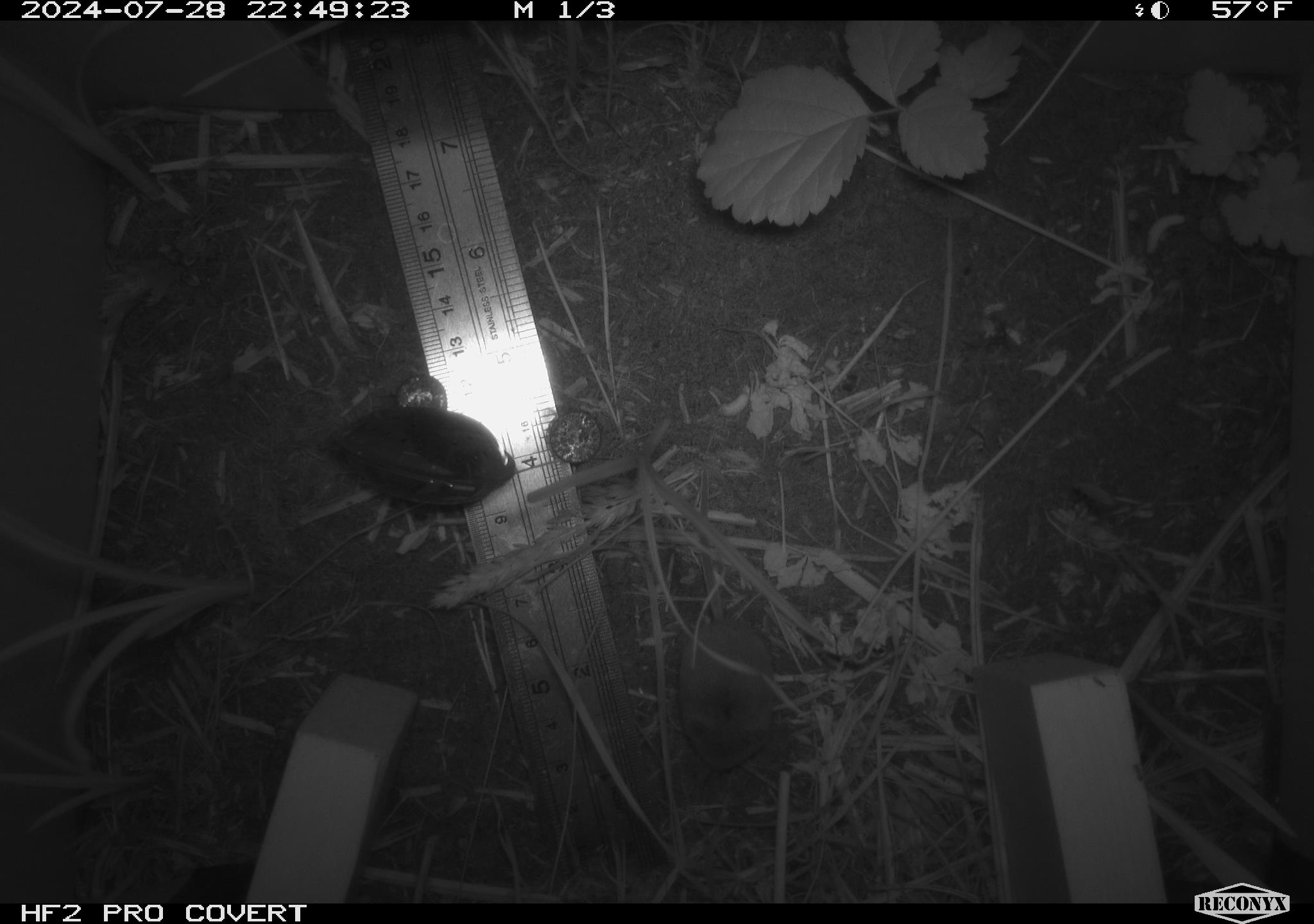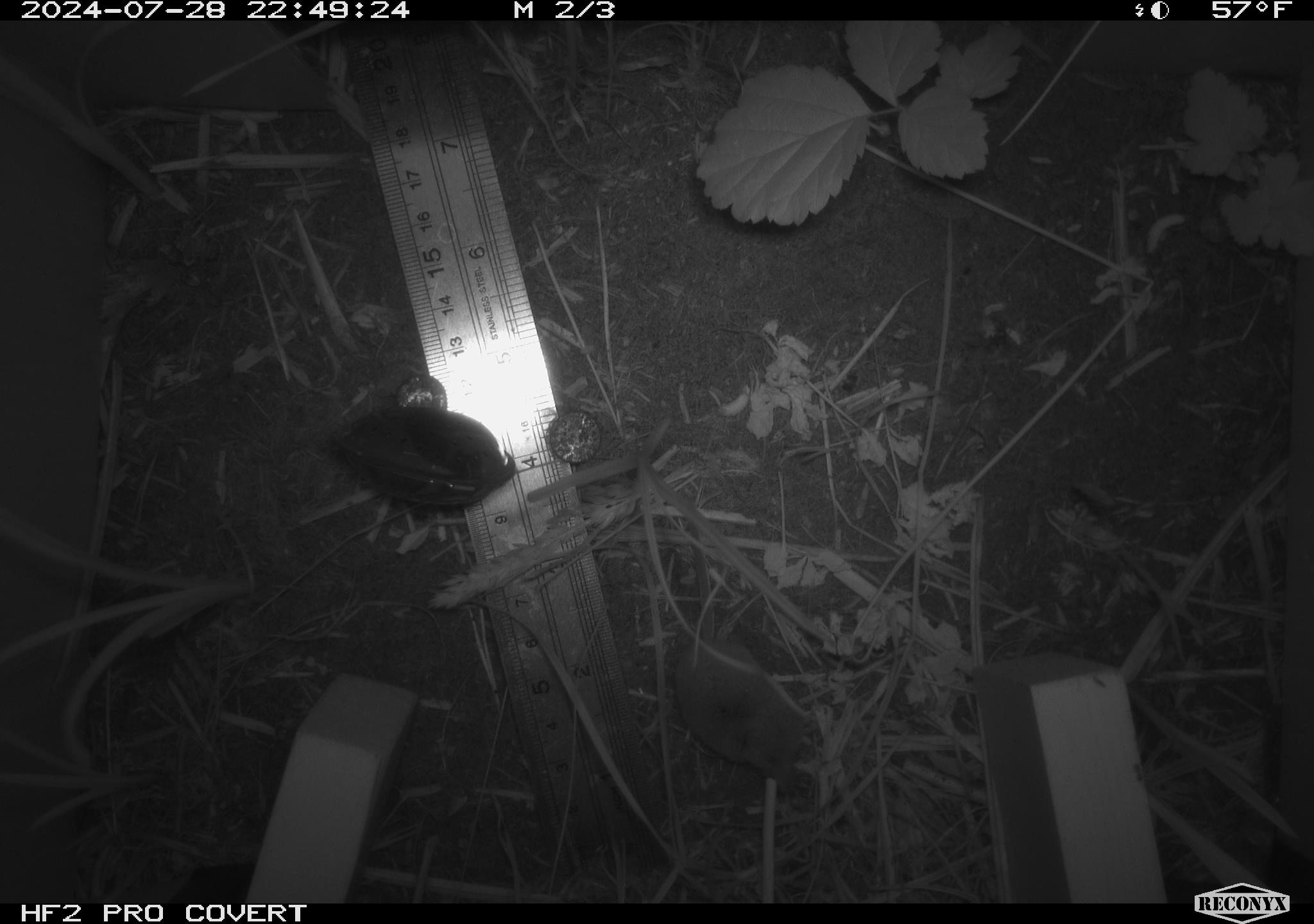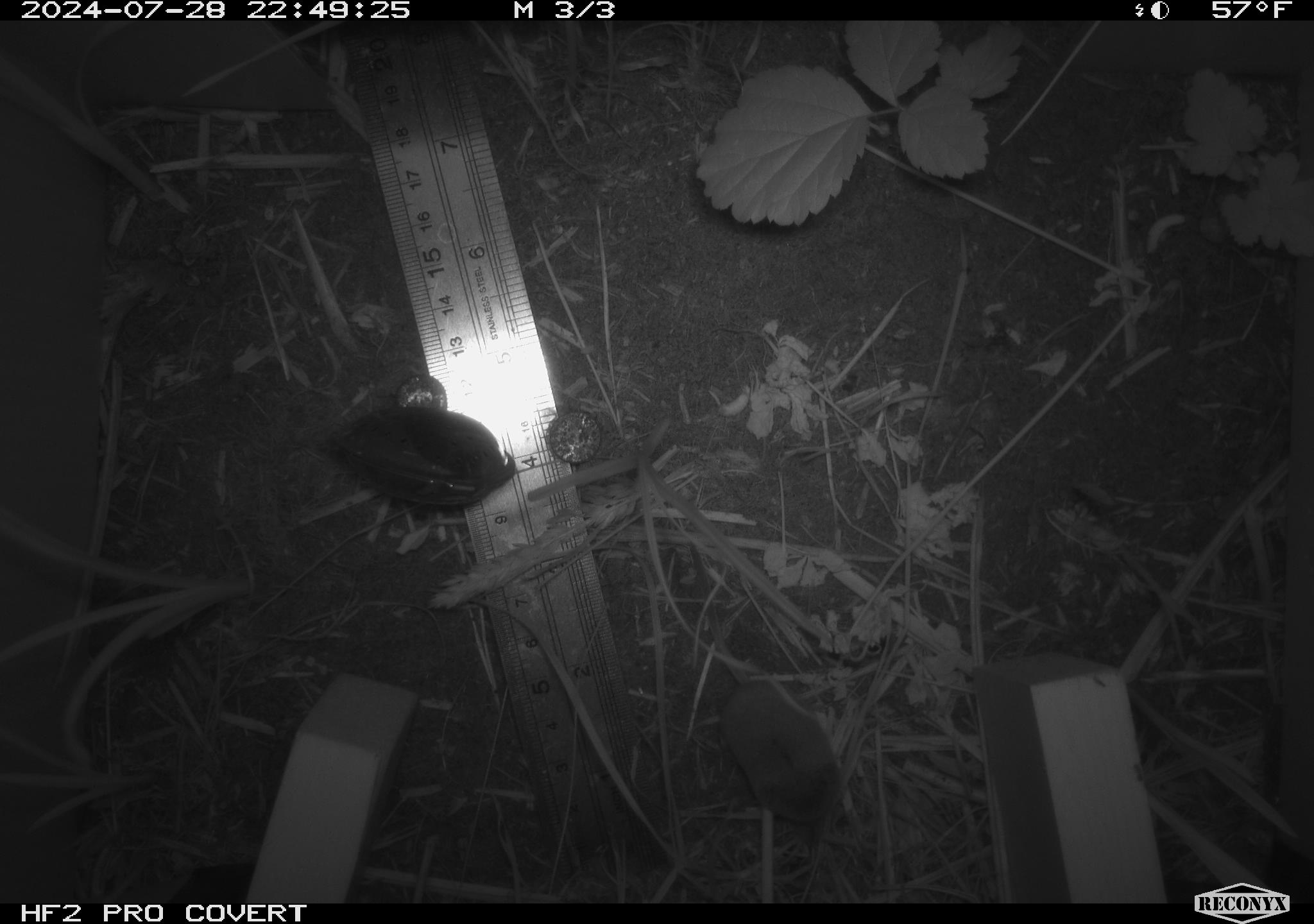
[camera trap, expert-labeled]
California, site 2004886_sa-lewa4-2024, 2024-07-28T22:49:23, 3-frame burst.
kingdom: Animalia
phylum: Chordata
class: Mammalia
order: Eulipotyphla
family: Soricidae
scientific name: Soricidae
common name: shrews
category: soricidae family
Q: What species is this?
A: Soricidae family (shrews) (Soricidae).